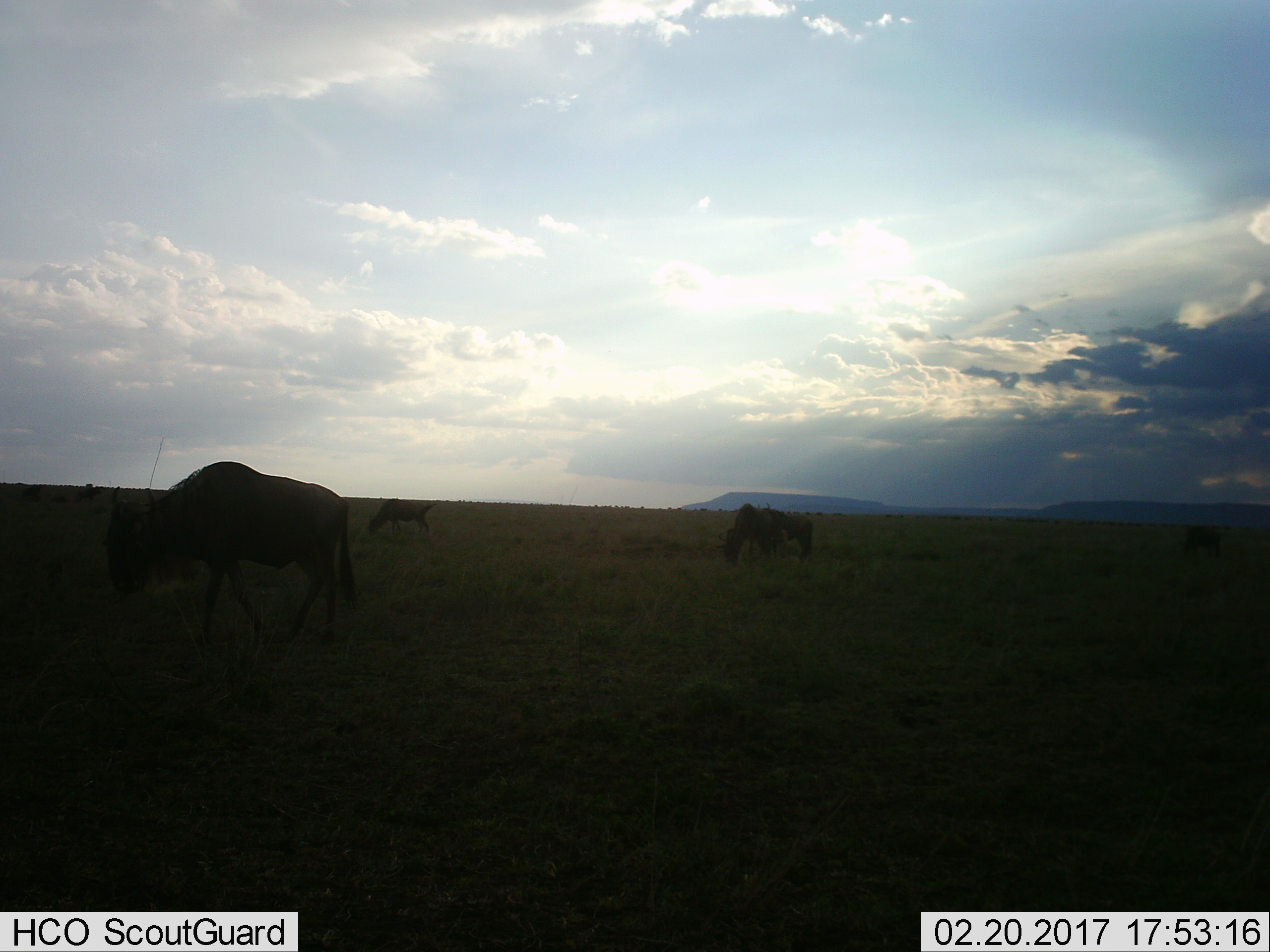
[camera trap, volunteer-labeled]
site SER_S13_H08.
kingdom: Animalia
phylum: Chordata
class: Mammalia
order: Artiodactyla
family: Bovidae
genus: Connochaetes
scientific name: Connochaetes taurinus taurinus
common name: blue wildebeest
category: wildebeestblue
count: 5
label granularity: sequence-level